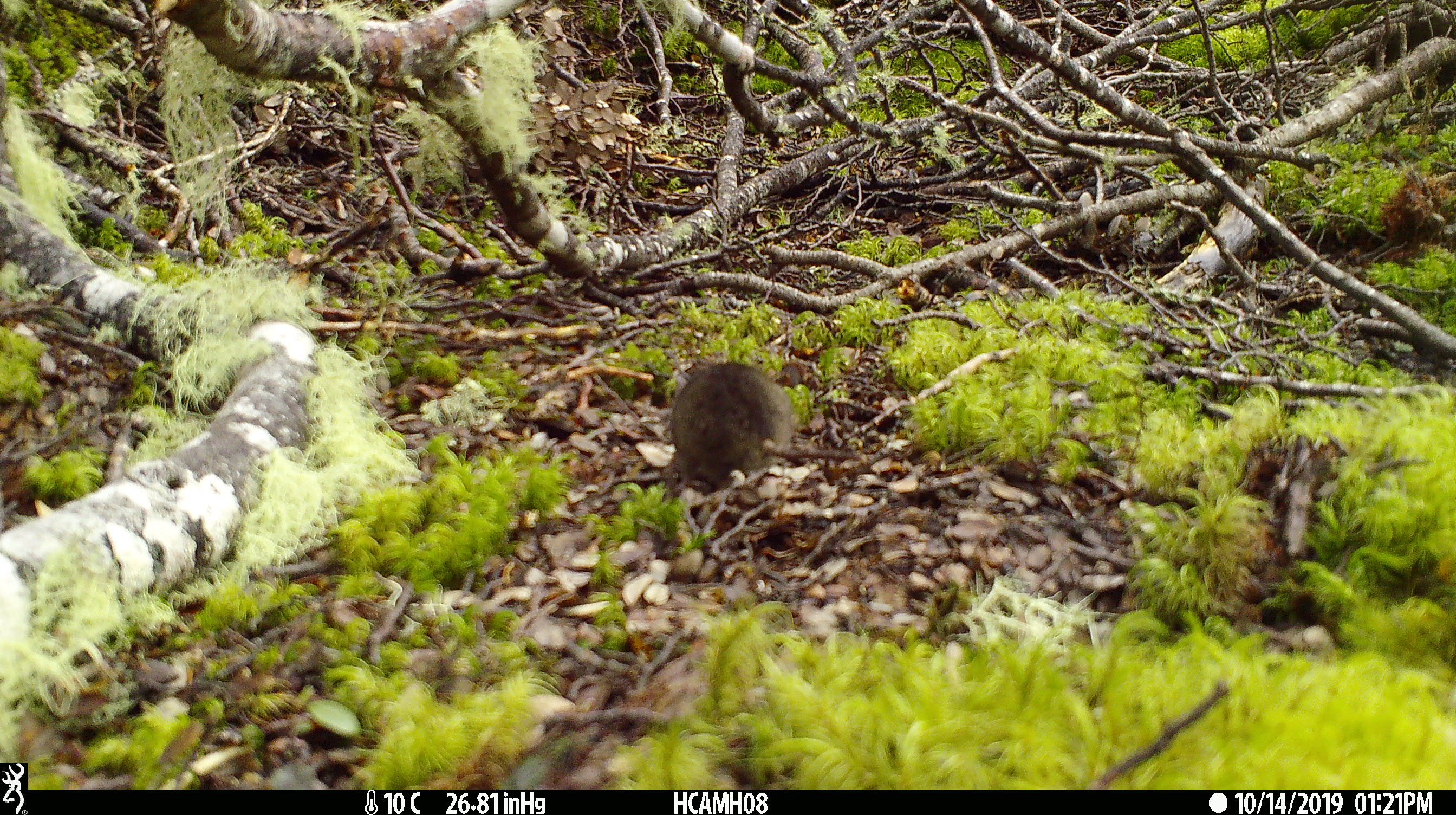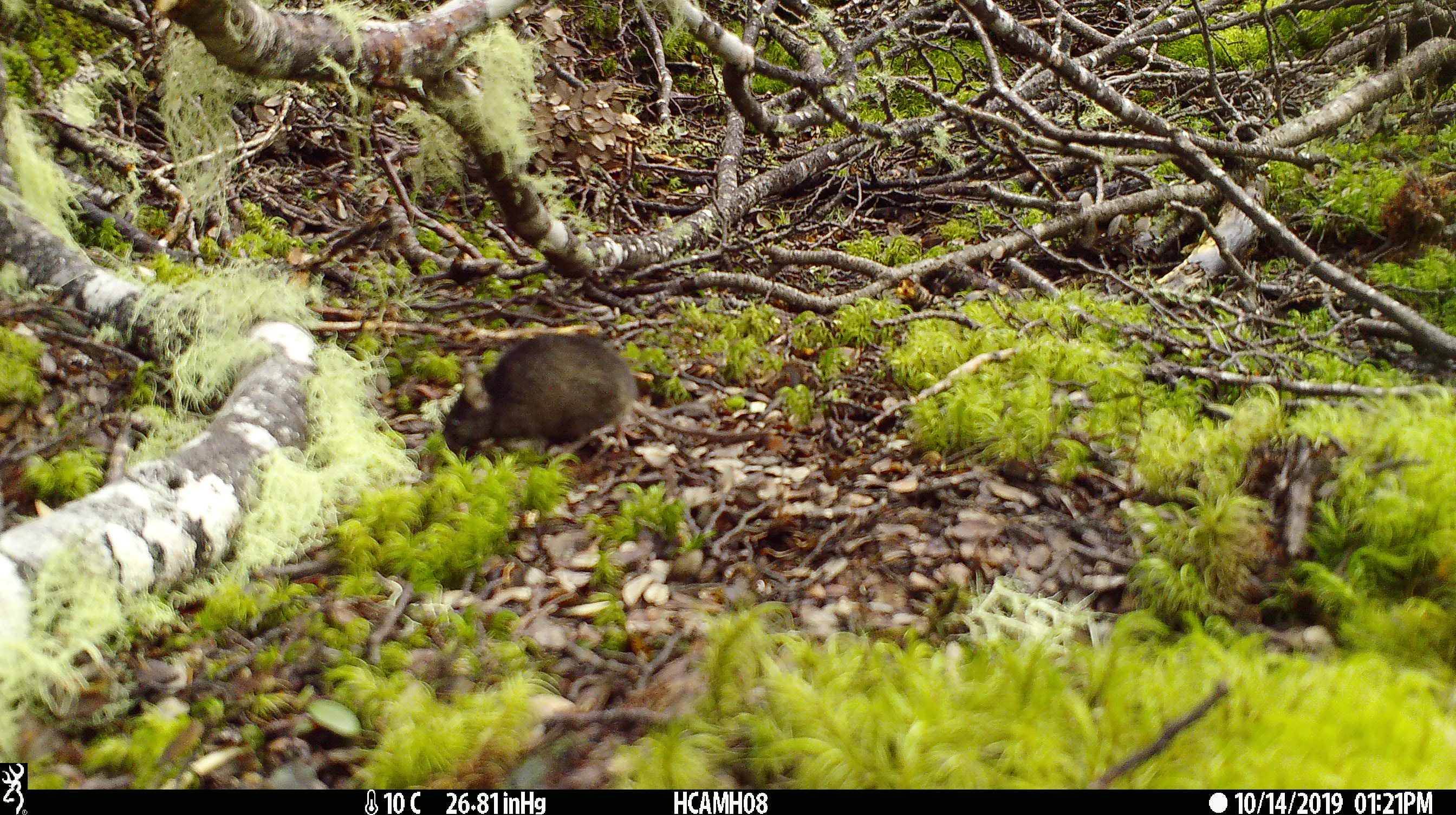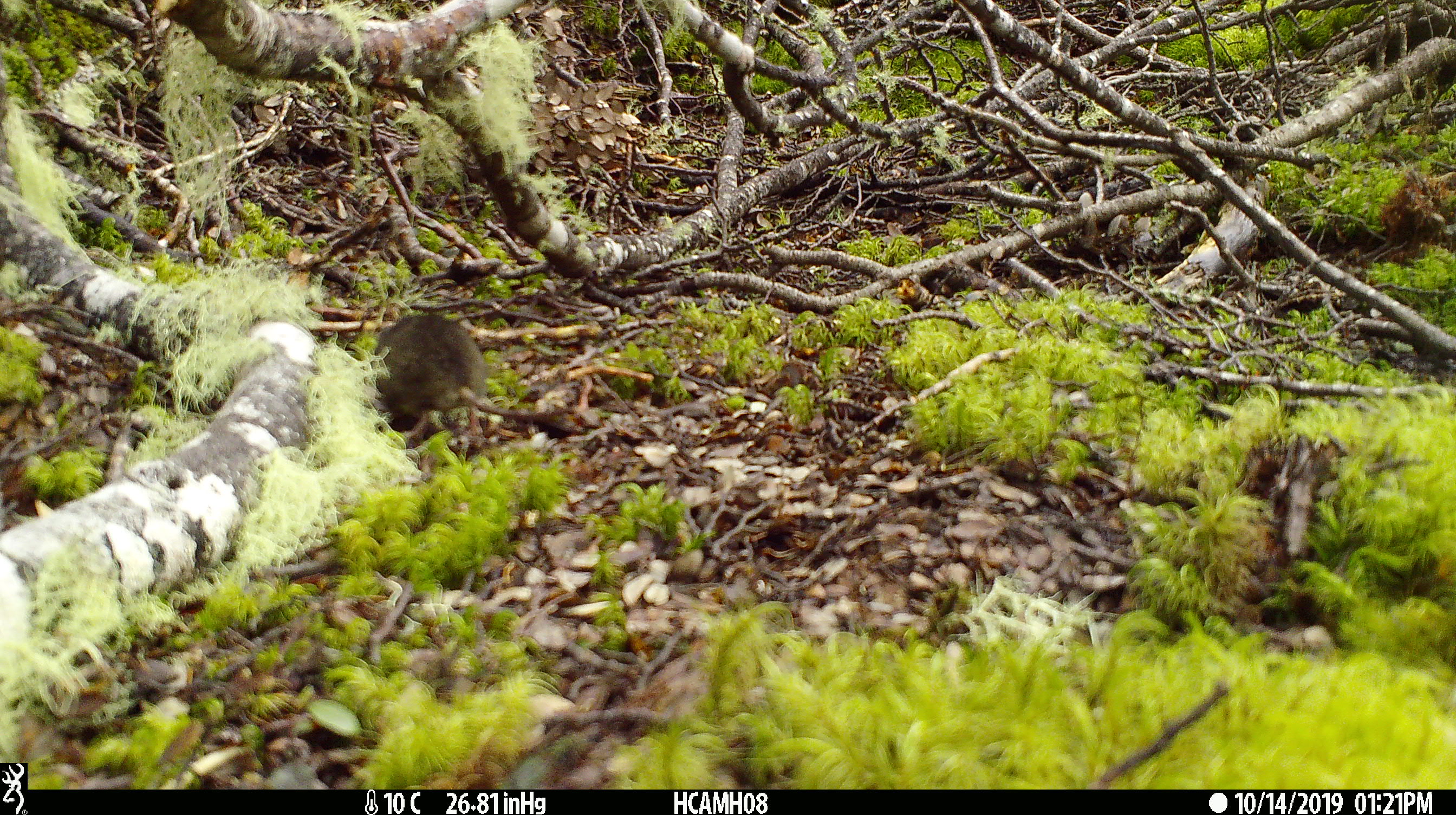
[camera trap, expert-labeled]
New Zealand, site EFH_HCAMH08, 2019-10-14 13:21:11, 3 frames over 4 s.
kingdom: Animalia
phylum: Chordata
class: Mammalia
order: Rodentia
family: Muridae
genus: Mus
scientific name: Mus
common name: mouse